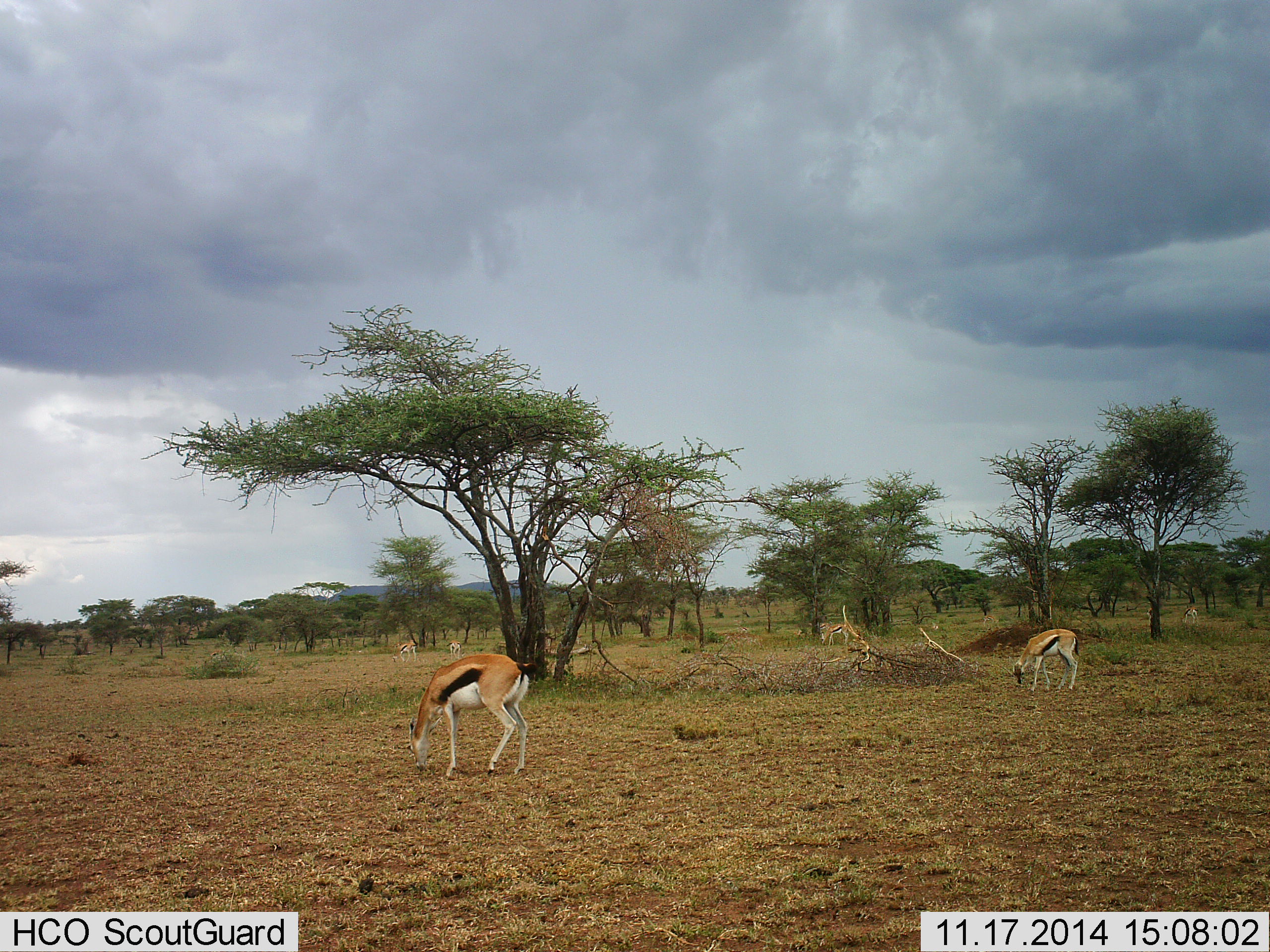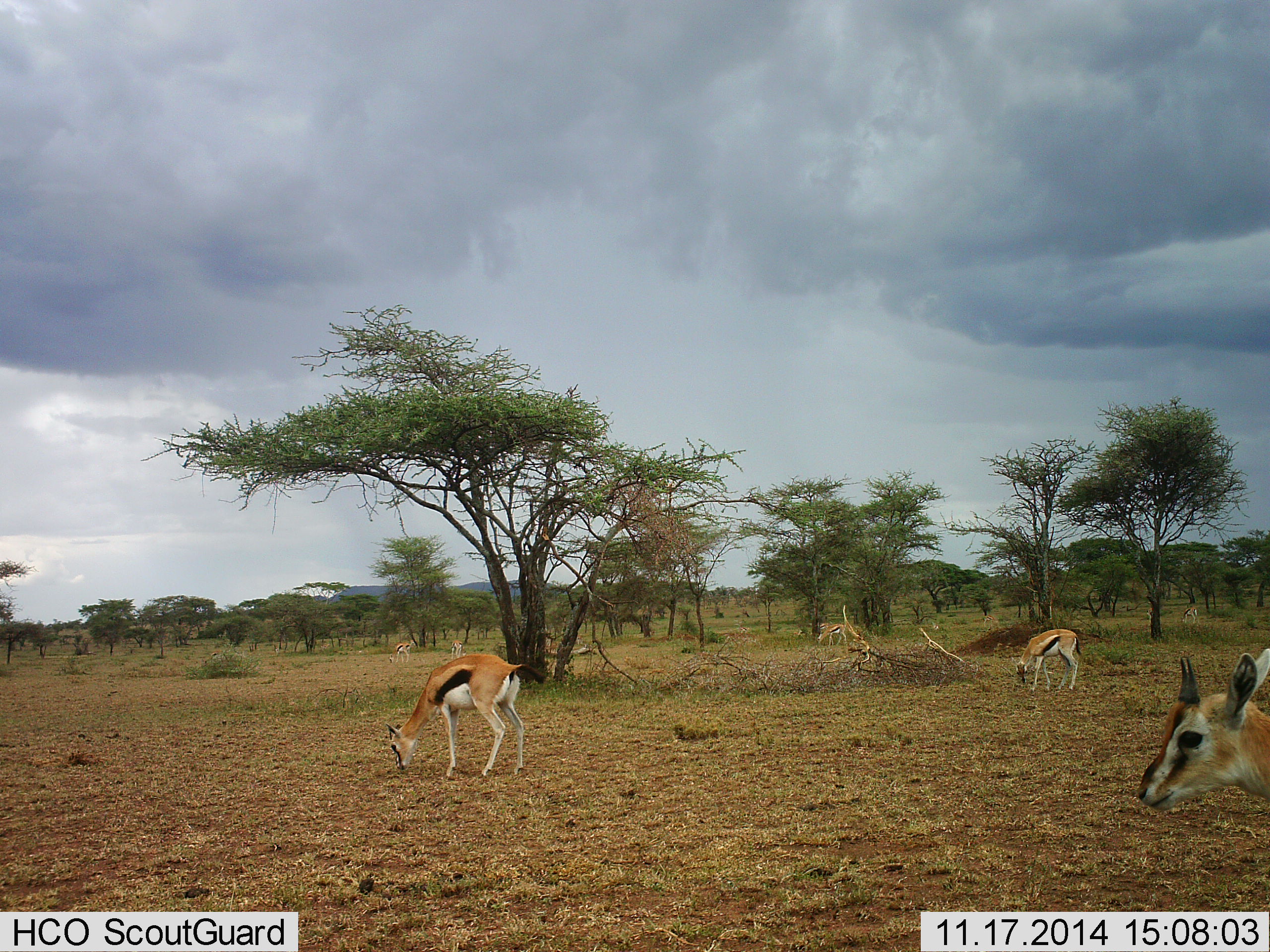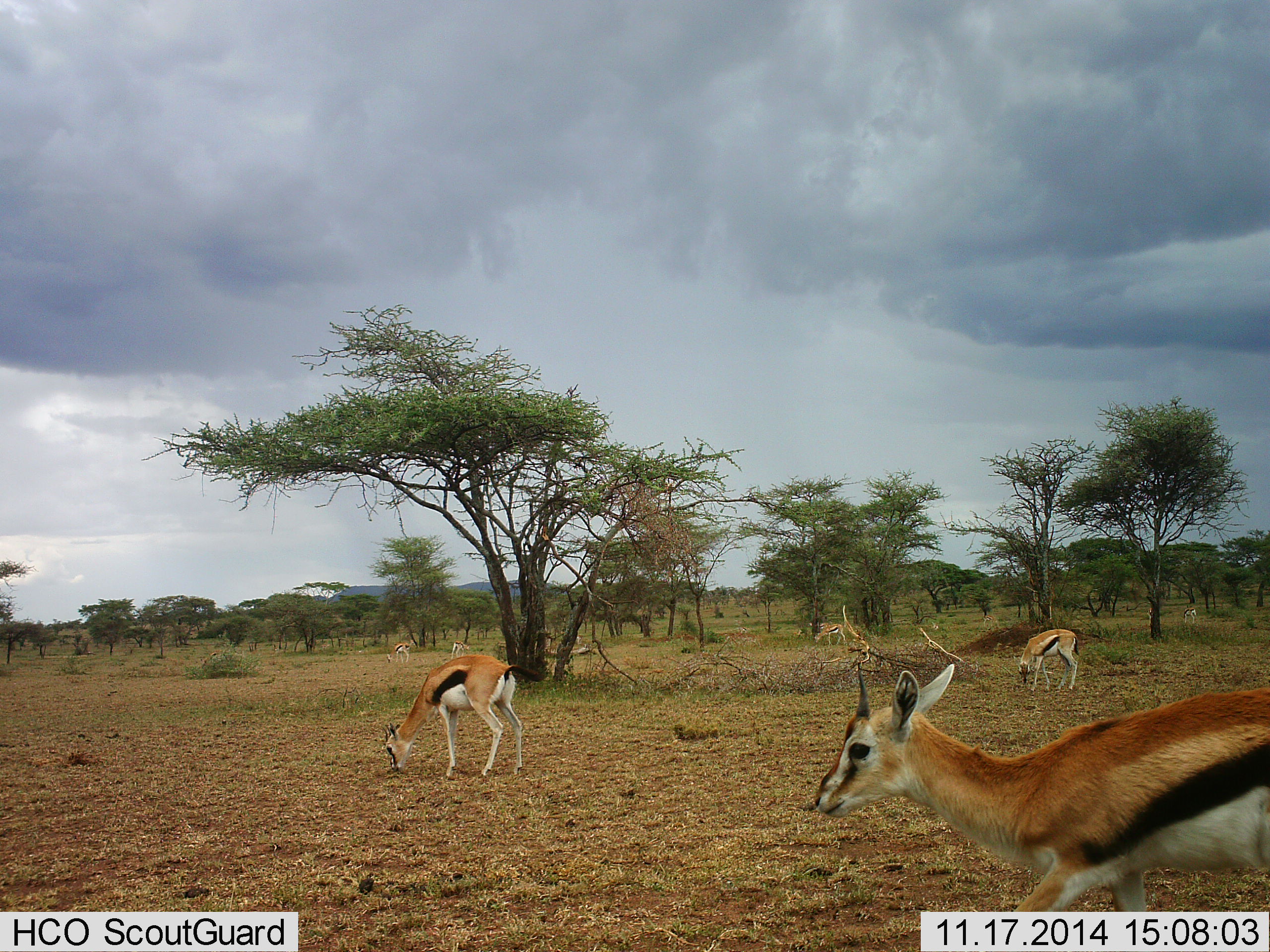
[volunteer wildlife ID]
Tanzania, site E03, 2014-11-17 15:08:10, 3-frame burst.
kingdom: Animalia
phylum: Chordata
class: Mammalia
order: Artiodactyla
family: Bovidae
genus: Eudorcas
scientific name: Eudorcas thomsonii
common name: thomson's gazelle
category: gazellethomsons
Gazellethomsons (thomson's gazelle) (Eudorcas thomsonii), count 4. Behavior (volunteer vote fractions): standing 0%, resting 0%, moving 60%, interacting 0%. Young present (vote fraction): 0%. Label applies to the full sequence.